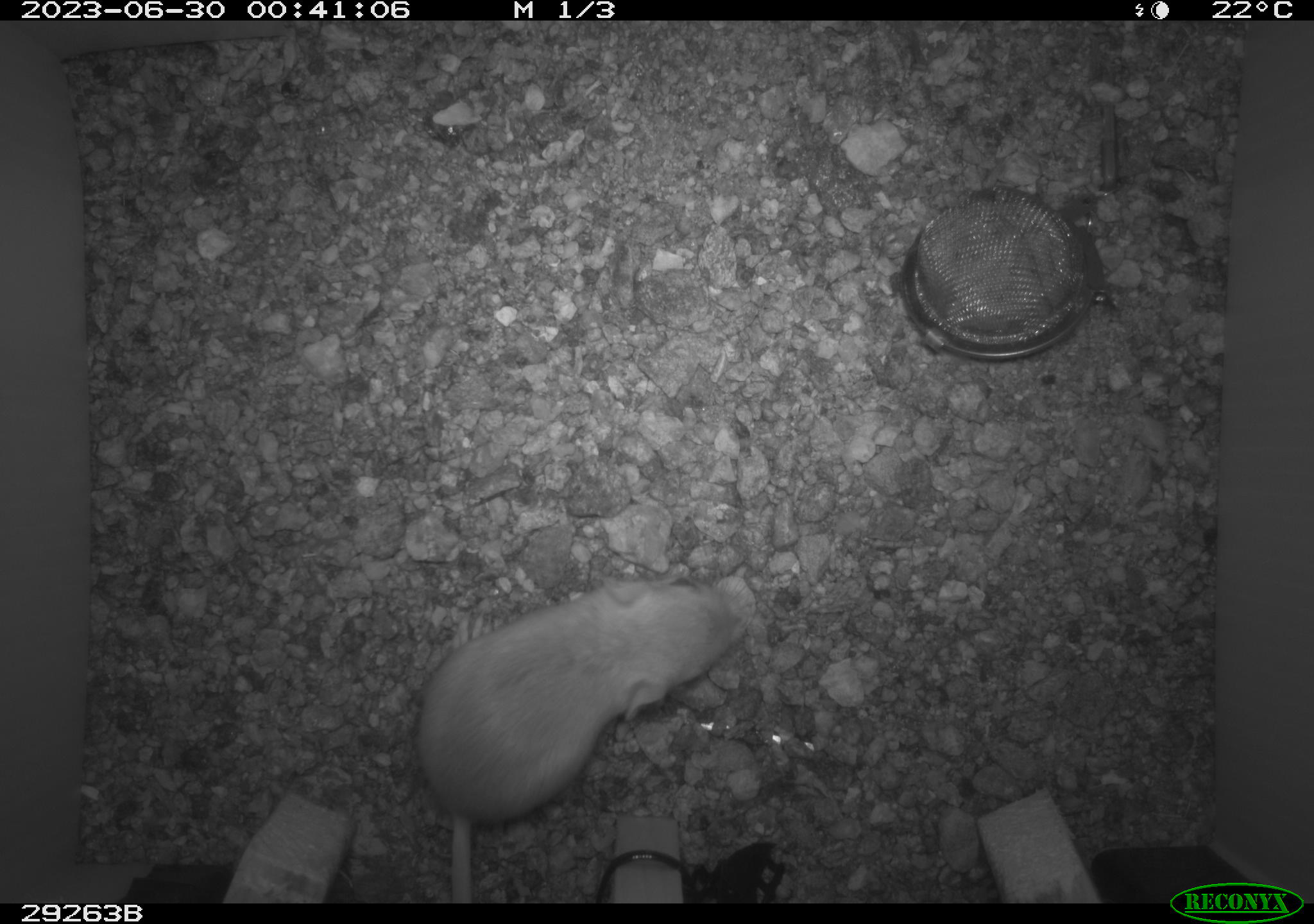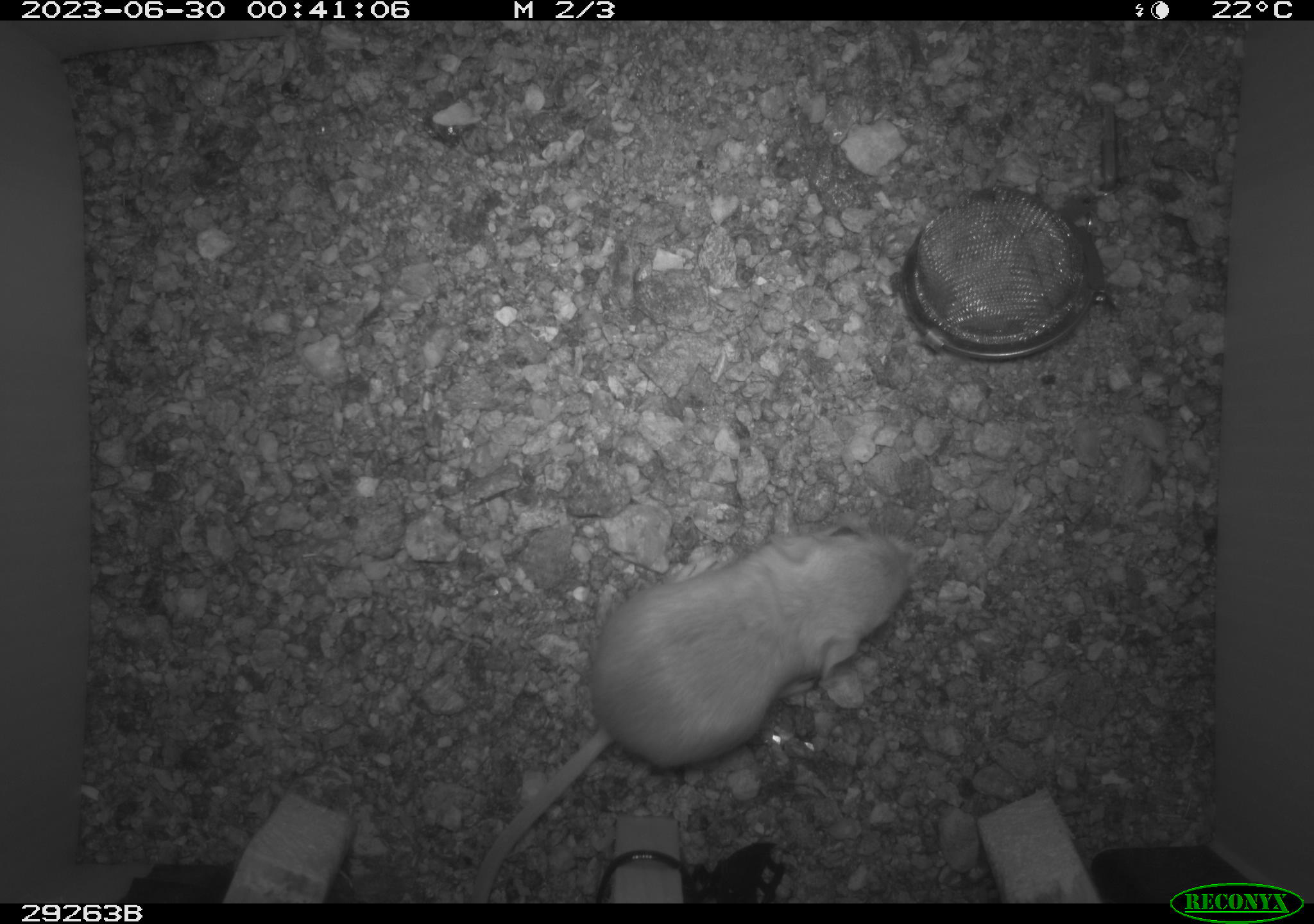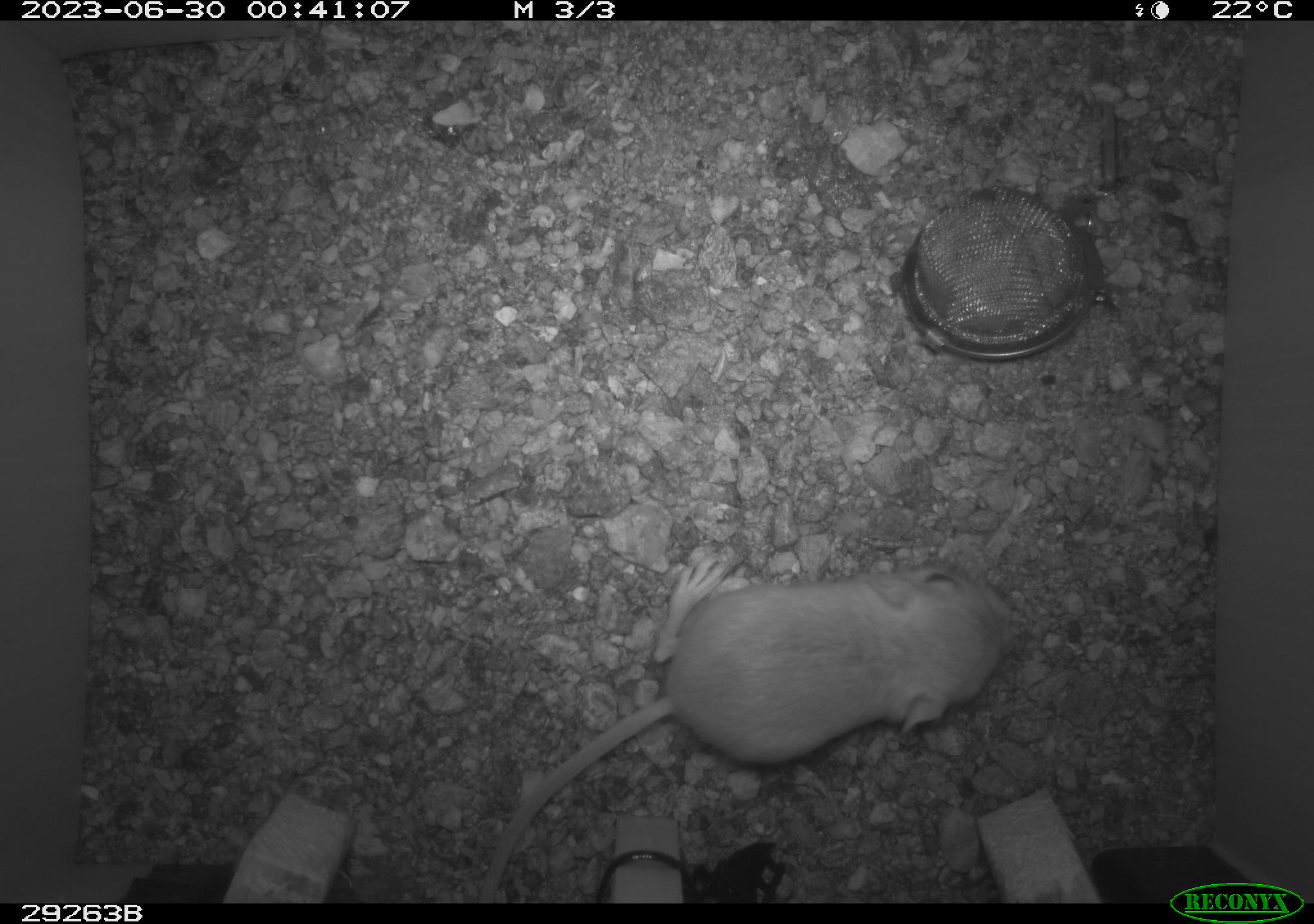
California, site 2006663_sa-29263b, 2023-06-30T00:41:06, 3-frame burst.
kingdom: Animalia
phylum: Chordata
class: Mammalia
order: Rodentia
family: Heteromyidae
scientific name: Heteromyidae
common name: kangaroo rats and pocket mice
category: heteromyidae family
Heteromyidae family (kangaroo rats and pocket mice) (Heteromyidae).